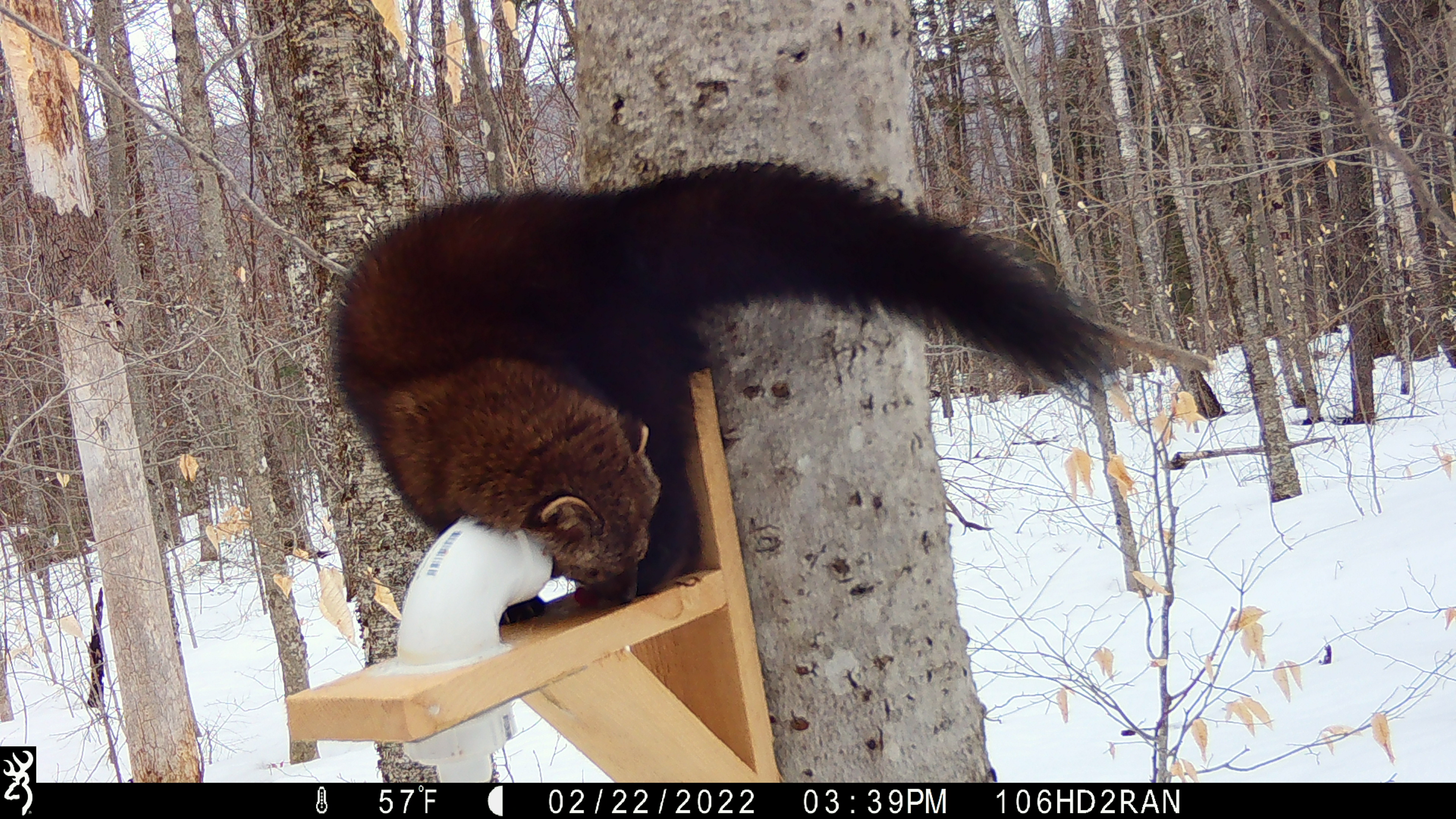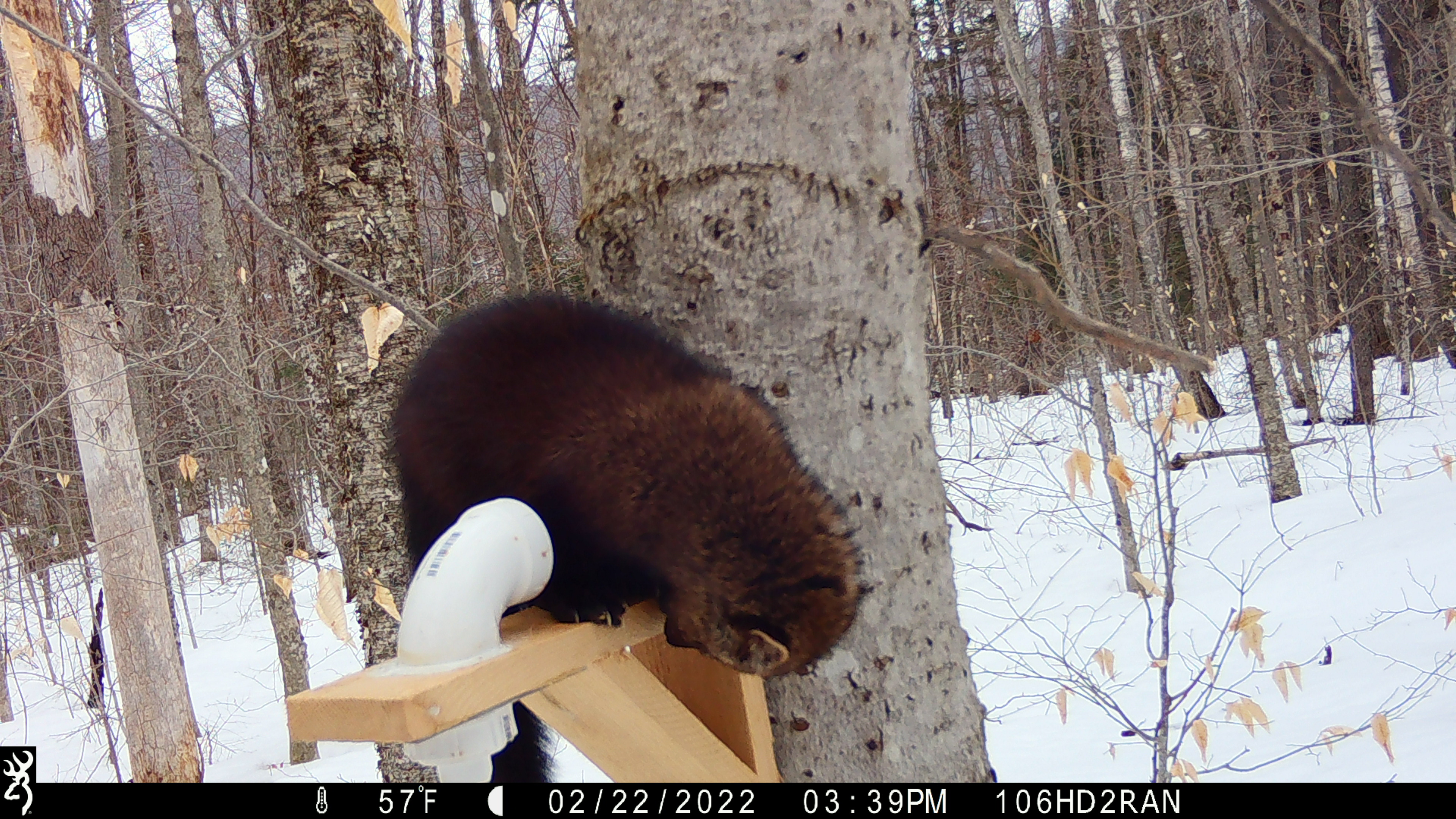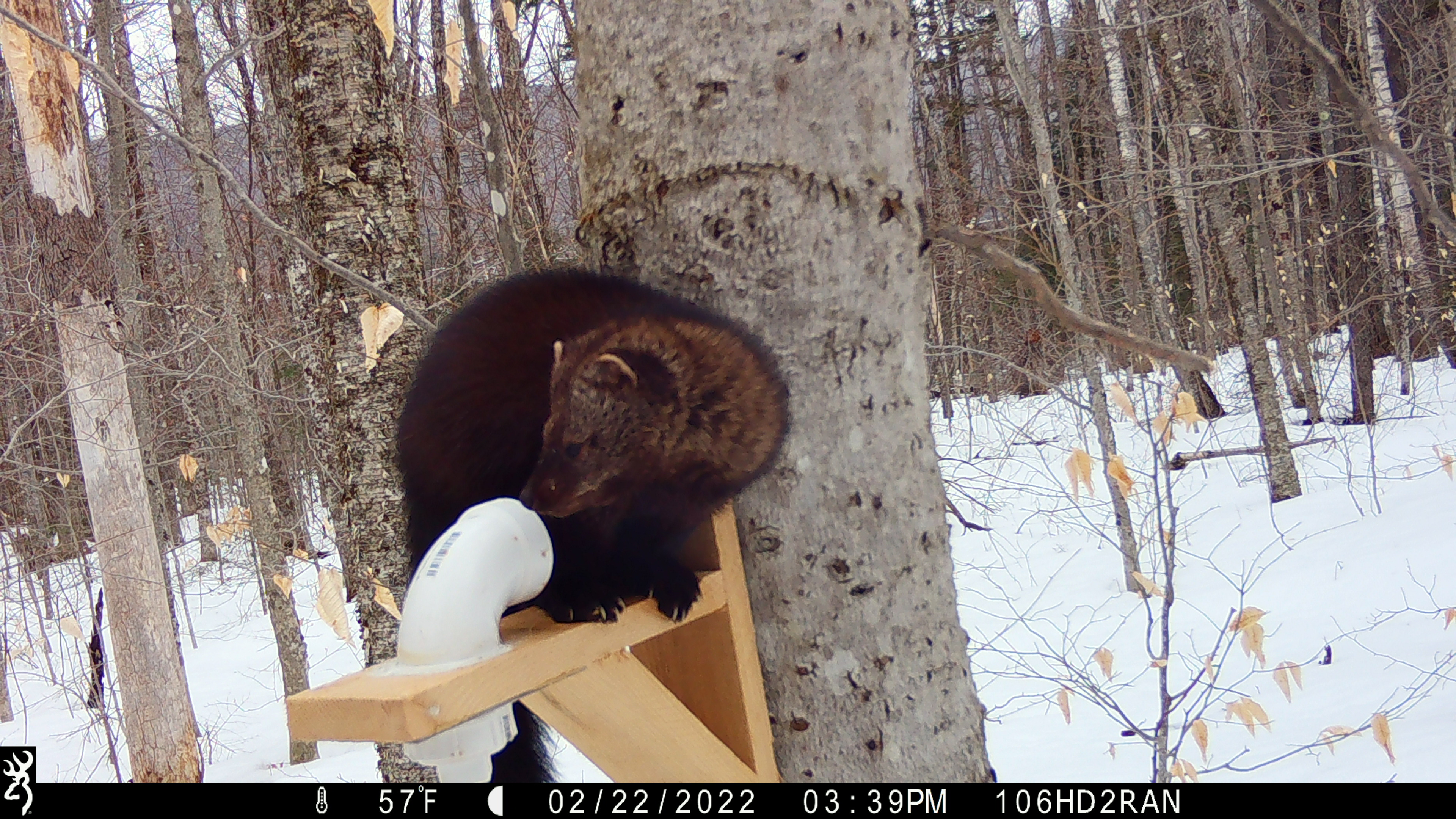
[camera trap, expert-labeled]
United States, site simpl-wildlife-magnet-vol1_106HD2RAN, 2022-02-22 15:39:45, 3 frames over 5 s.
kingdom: Animalia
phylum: Chordata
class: Mammalia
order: Carnivora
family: Mustelidae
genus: Pekania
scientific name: Pekania pennanti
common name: fisher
Fisher (Pekania pennanti).